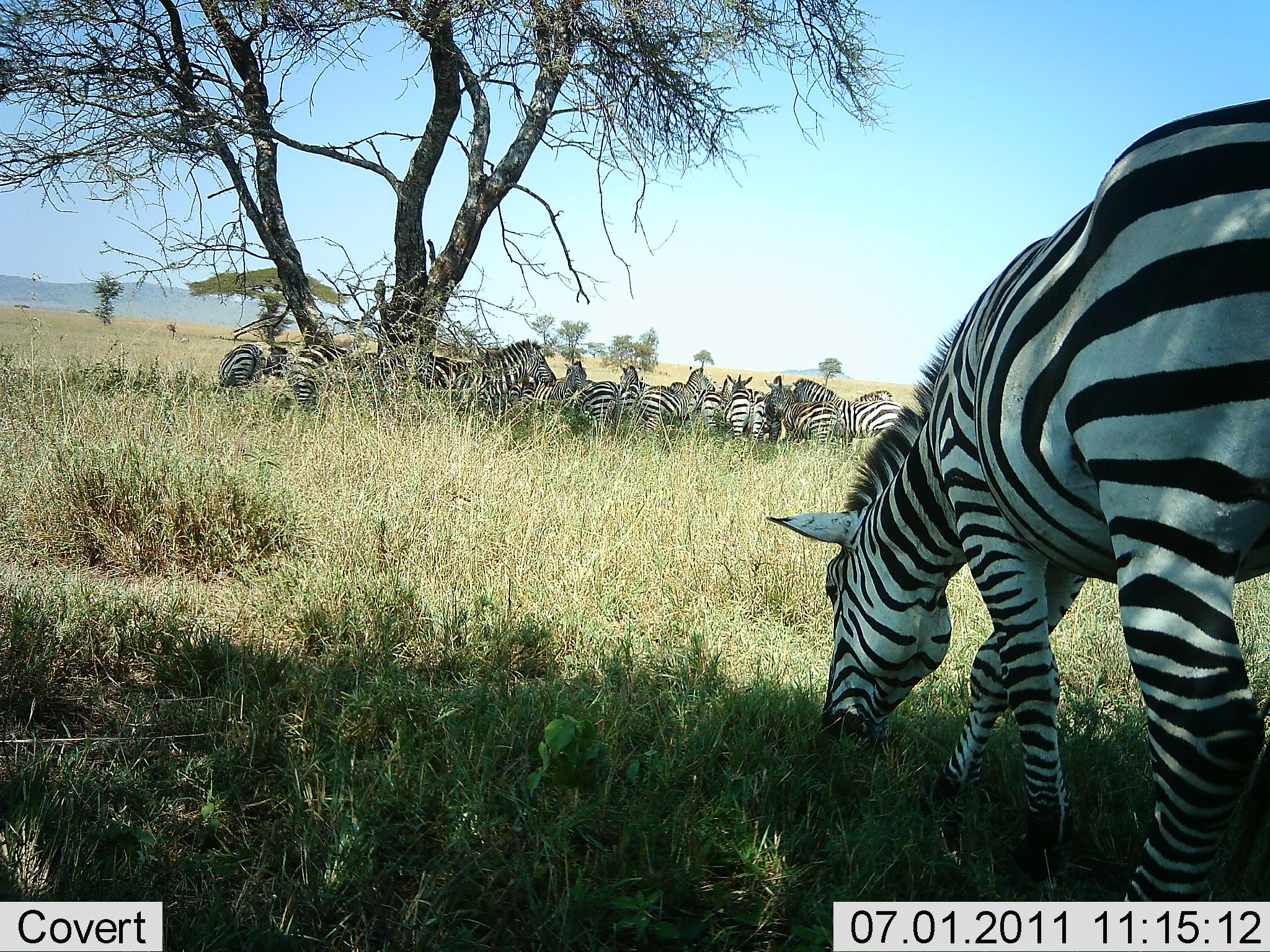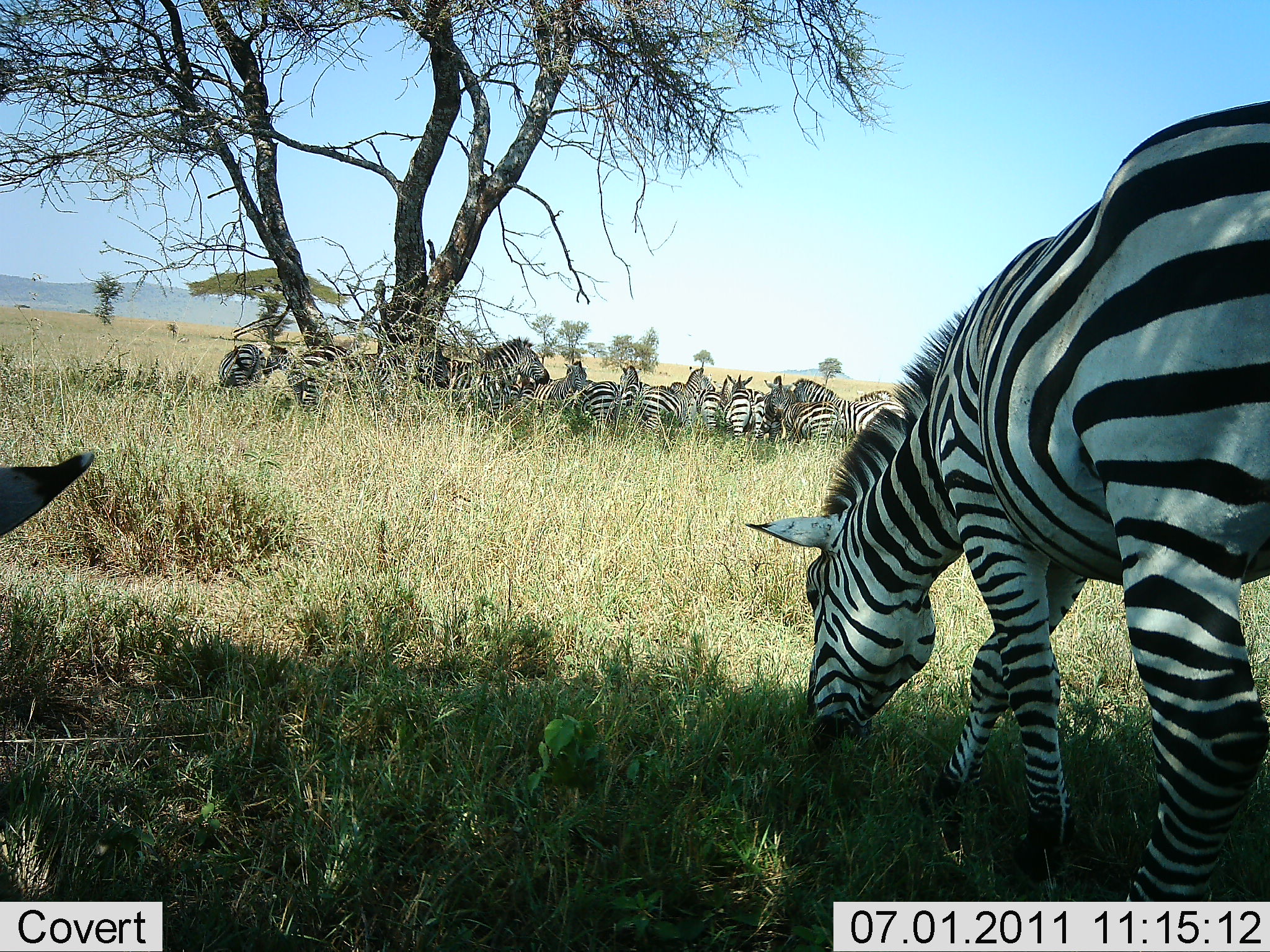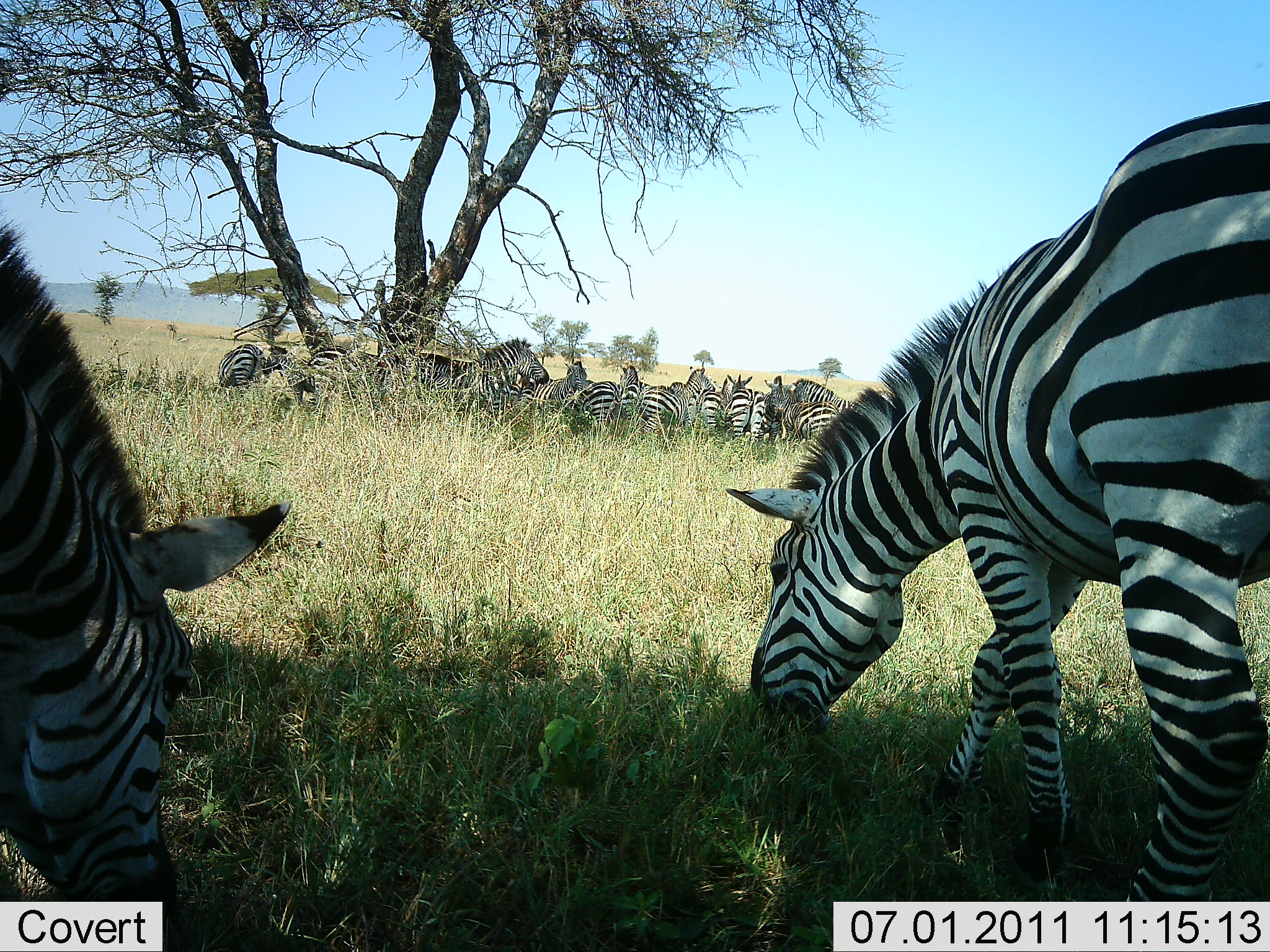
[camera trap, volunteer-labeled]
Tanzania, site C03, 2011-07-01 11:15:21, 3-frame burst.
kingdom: Animalia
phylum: Chordata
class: Mammalia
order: Perissodactyla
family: Equidae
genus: Equus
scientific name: Equus quagga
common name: plains zebra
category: zebra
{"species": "zebra (plains zebra) (Equus quagga)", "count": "11-50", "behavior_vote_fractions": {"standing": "73%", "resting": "27%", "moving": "18%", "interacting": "27%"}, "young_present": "0%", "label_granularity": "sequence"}